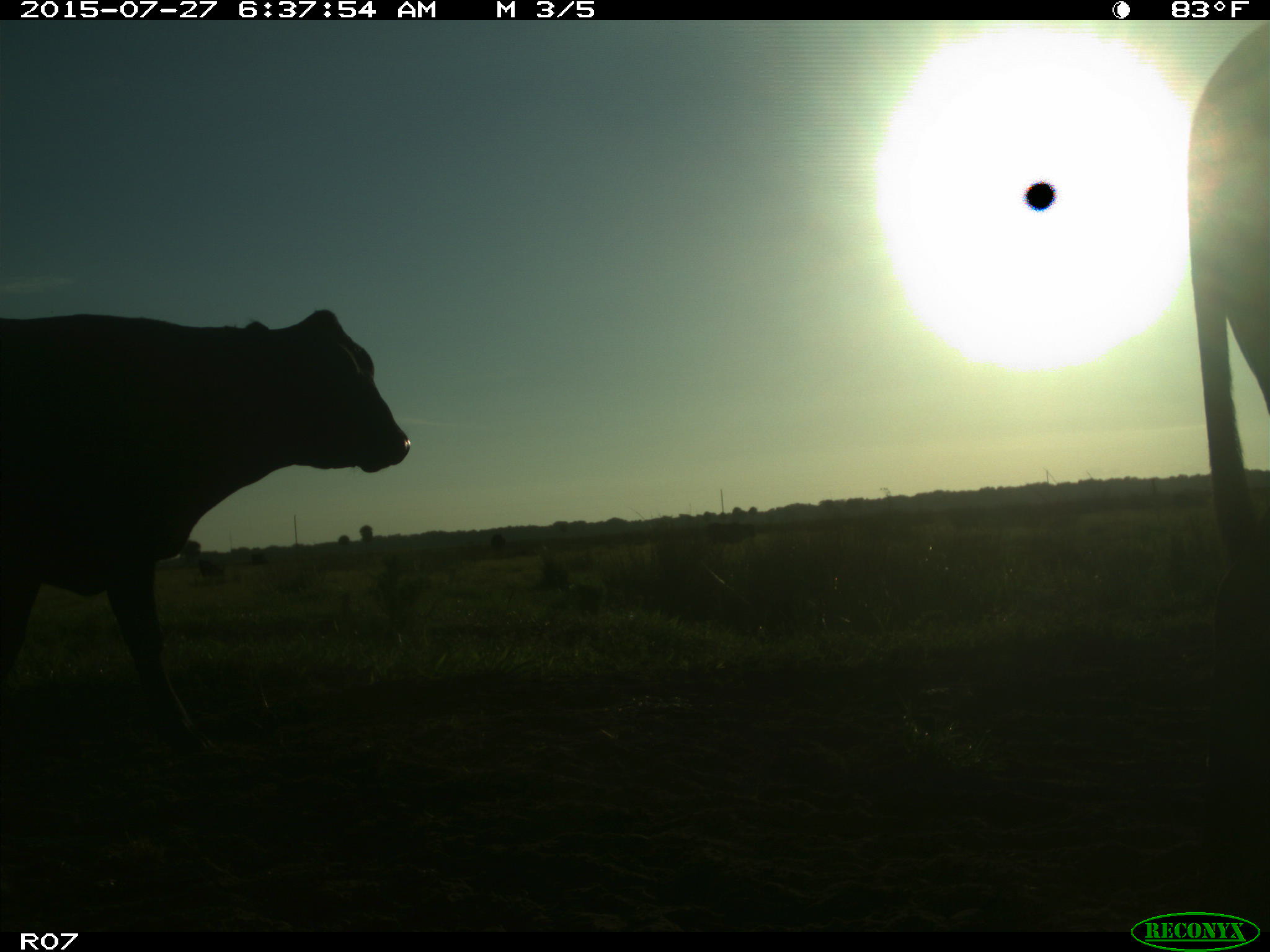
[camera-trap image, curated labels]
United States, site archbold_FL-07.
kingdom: Animalia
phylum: Chordata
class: Mammalia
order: Artiodactyla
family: Bovidae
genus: Bos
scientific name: Bos taurus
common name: domestic cow